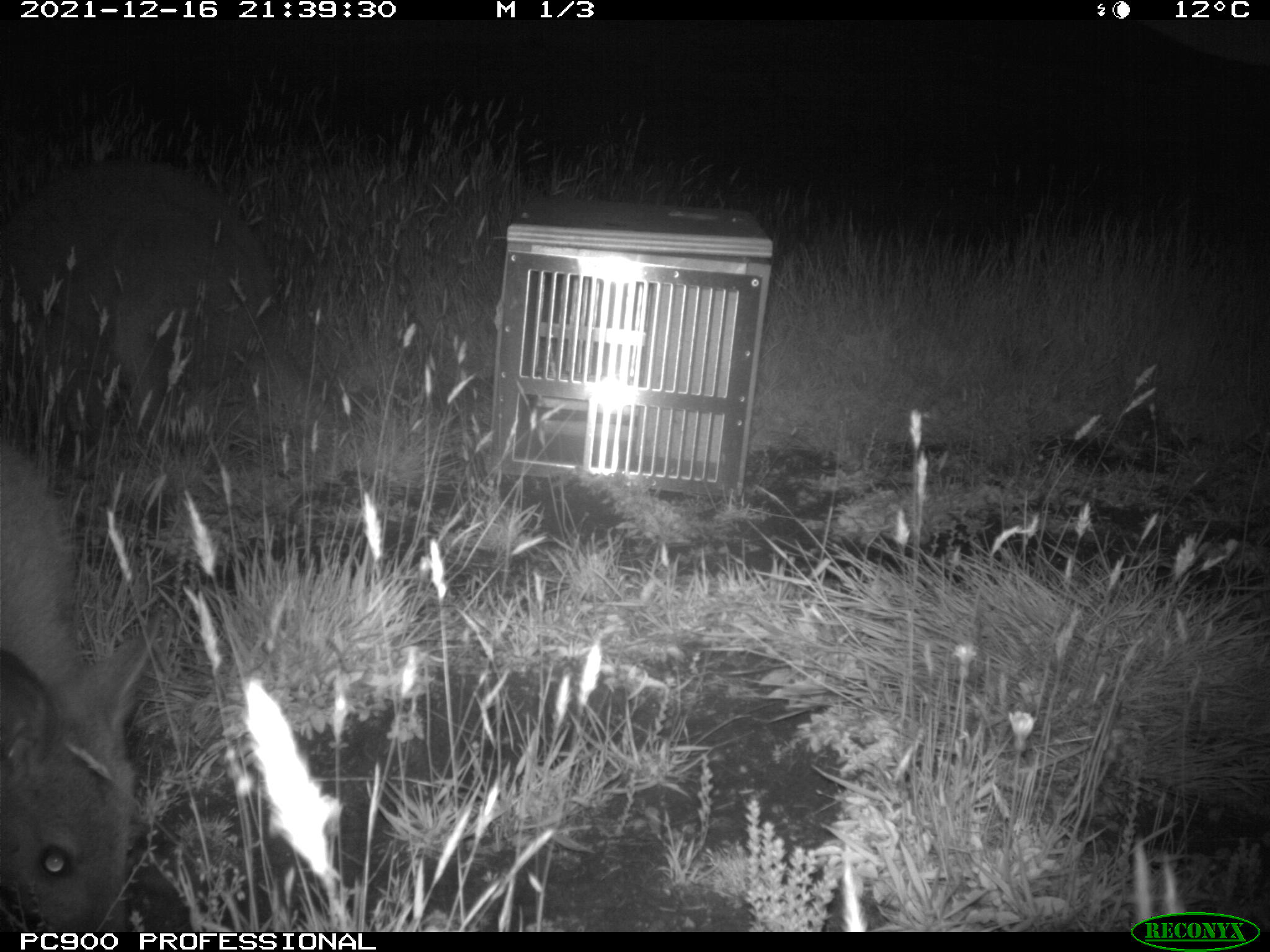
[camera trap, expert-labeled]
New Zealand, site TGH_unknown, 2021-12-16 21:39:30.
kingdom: Animalia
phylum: Chordata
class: Mammalia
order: Diprotodontia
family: Macropodidae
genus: Notamacropus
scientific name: Notamacropus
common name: wallaby